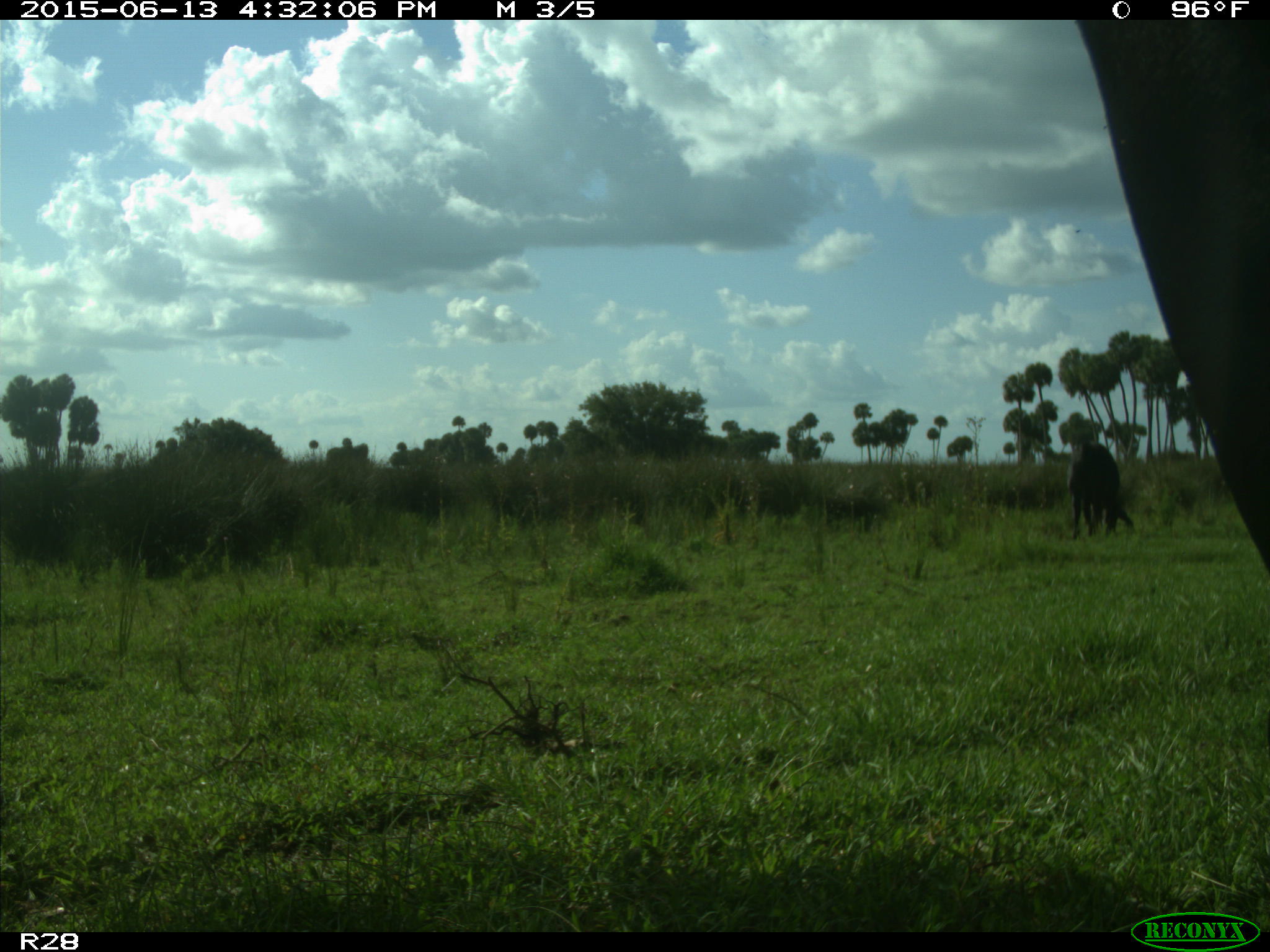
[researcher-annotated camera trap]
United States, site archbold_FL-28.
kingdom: Animalia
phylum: Chordata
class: Mammalia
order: Artiodactyla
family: Bovidae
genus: Bos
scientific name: Bos taurus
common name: domestic cow